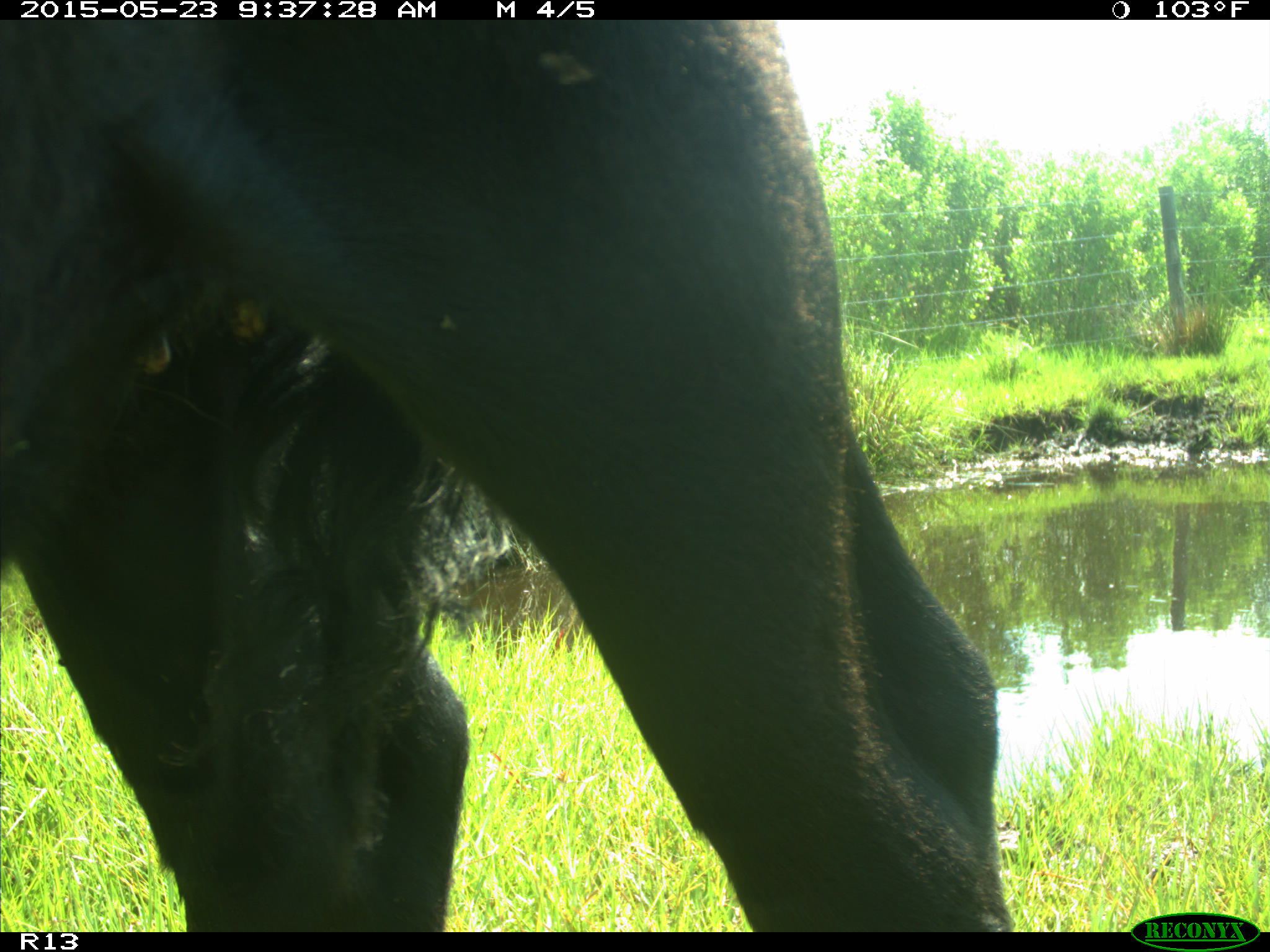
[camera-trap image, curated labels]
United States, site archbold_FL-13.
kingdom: Animalia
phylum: Chordata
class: Mammalia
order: Artiodactyla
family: Bovidae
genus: Bos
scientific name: Bos taurus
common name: domestic cow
Bos taurus (domestic cow).